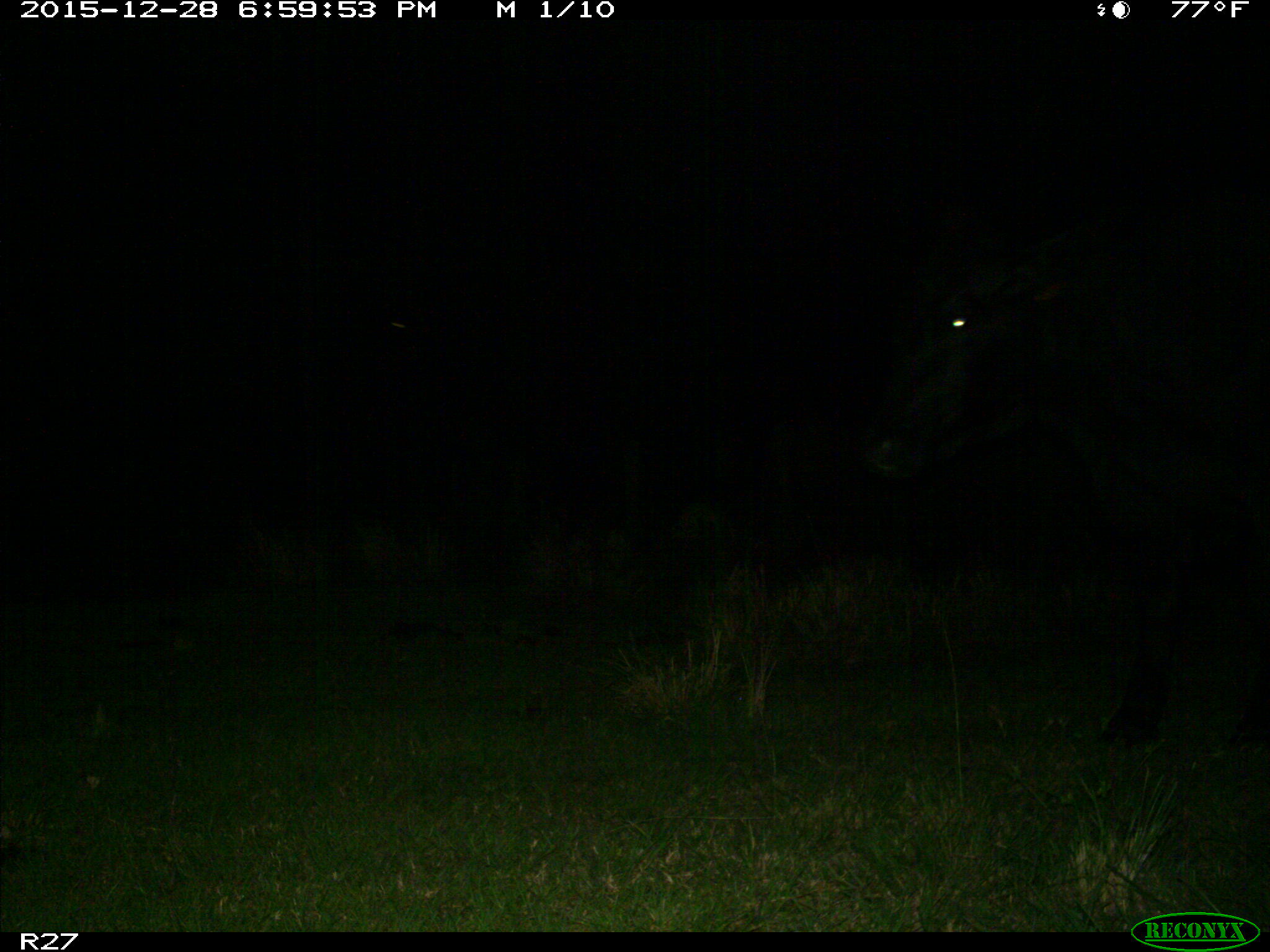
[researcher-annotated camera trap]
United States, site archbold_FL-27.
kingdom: Animalia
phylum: Chordata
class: Mammalia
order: Artiodactyla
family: Bovidae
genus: Bos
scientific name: Bos taurus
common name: domestic cow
Bos taurus (domestic cow).